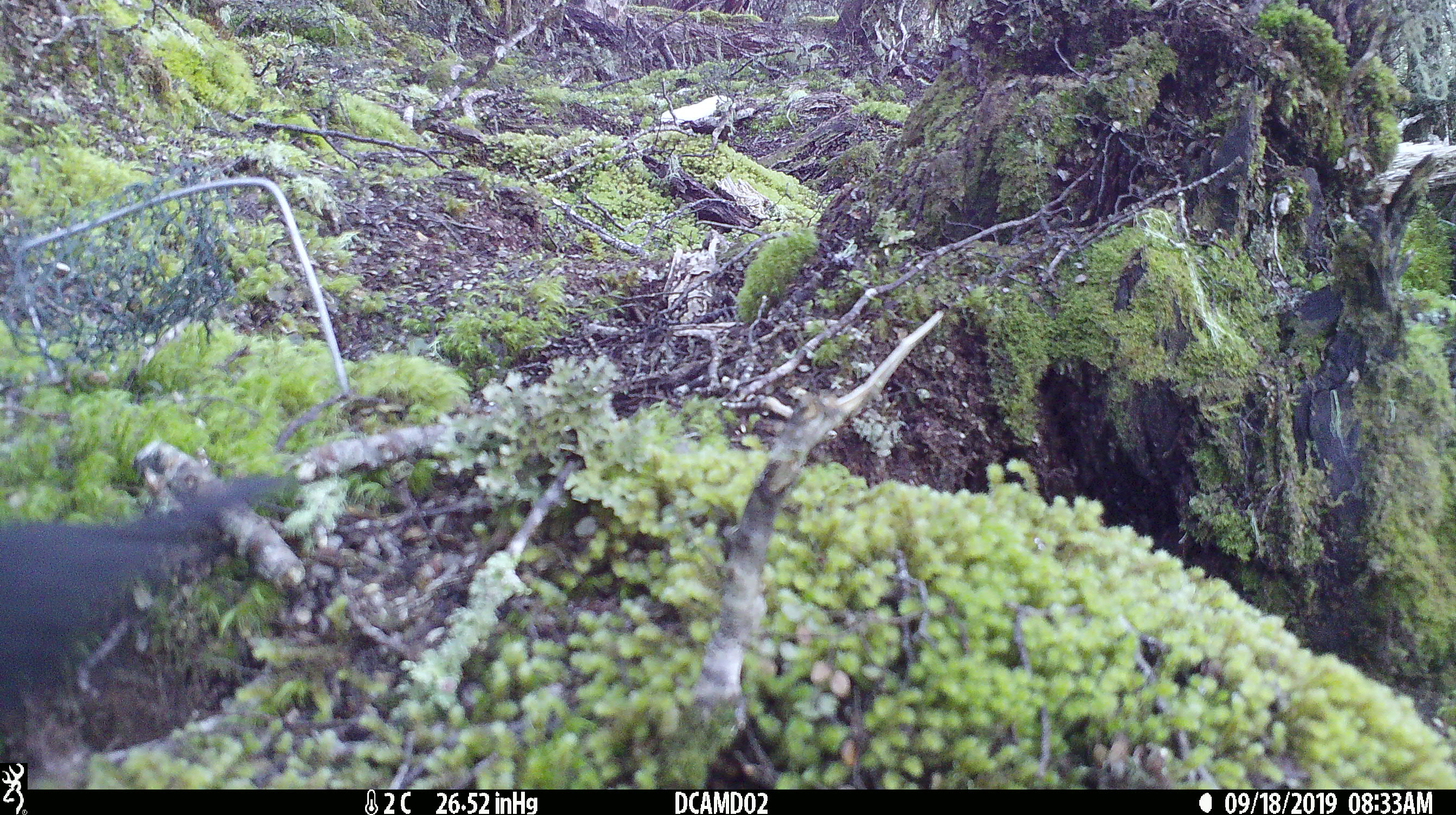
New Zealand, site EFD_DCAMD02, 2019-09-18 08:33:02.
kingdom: Animalia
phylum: Chordata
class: Aves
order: Passeriformes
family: Turdidae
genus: Turdus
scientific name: Turdus merula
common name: eurasian blackbird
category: blackbird